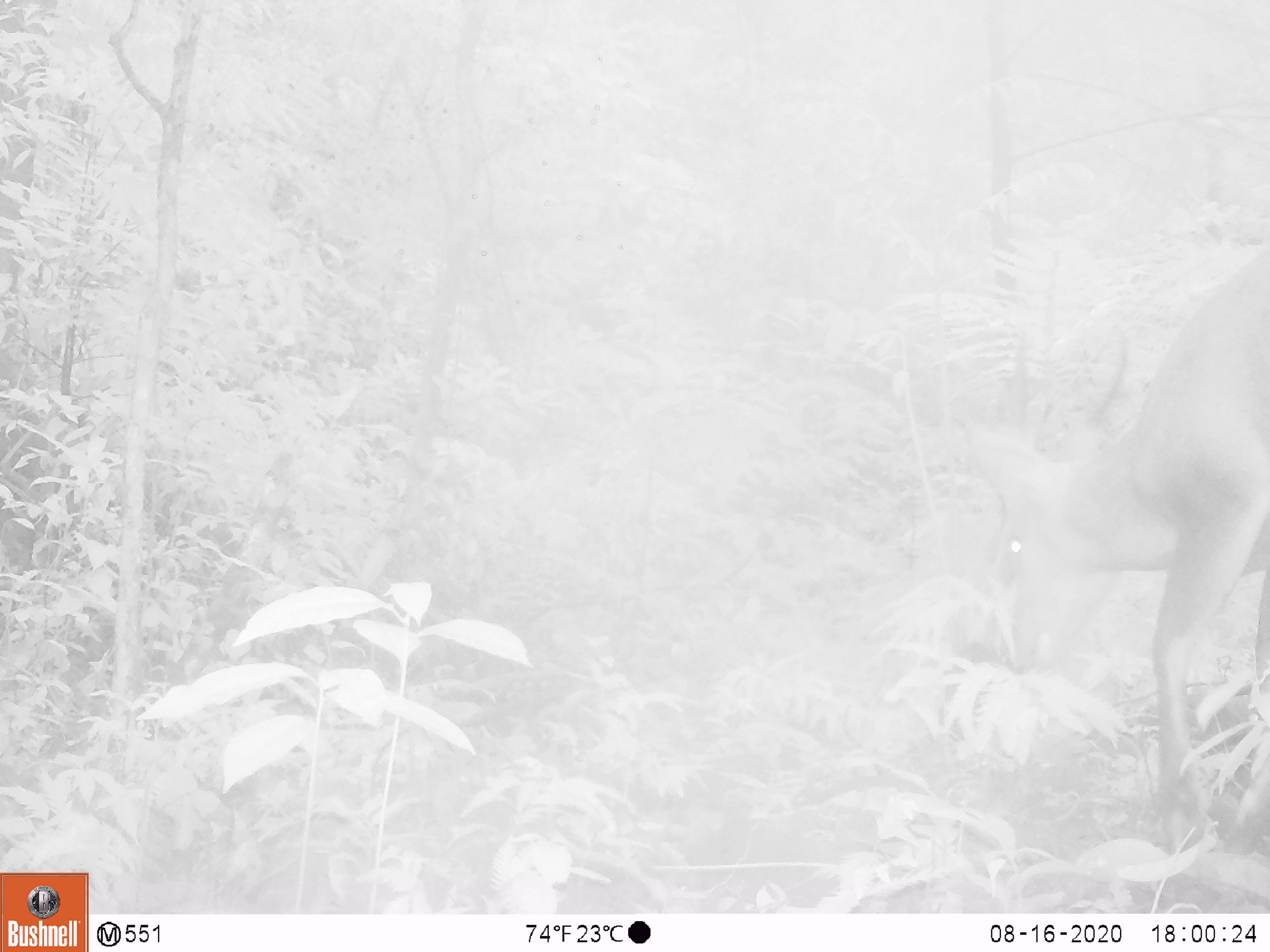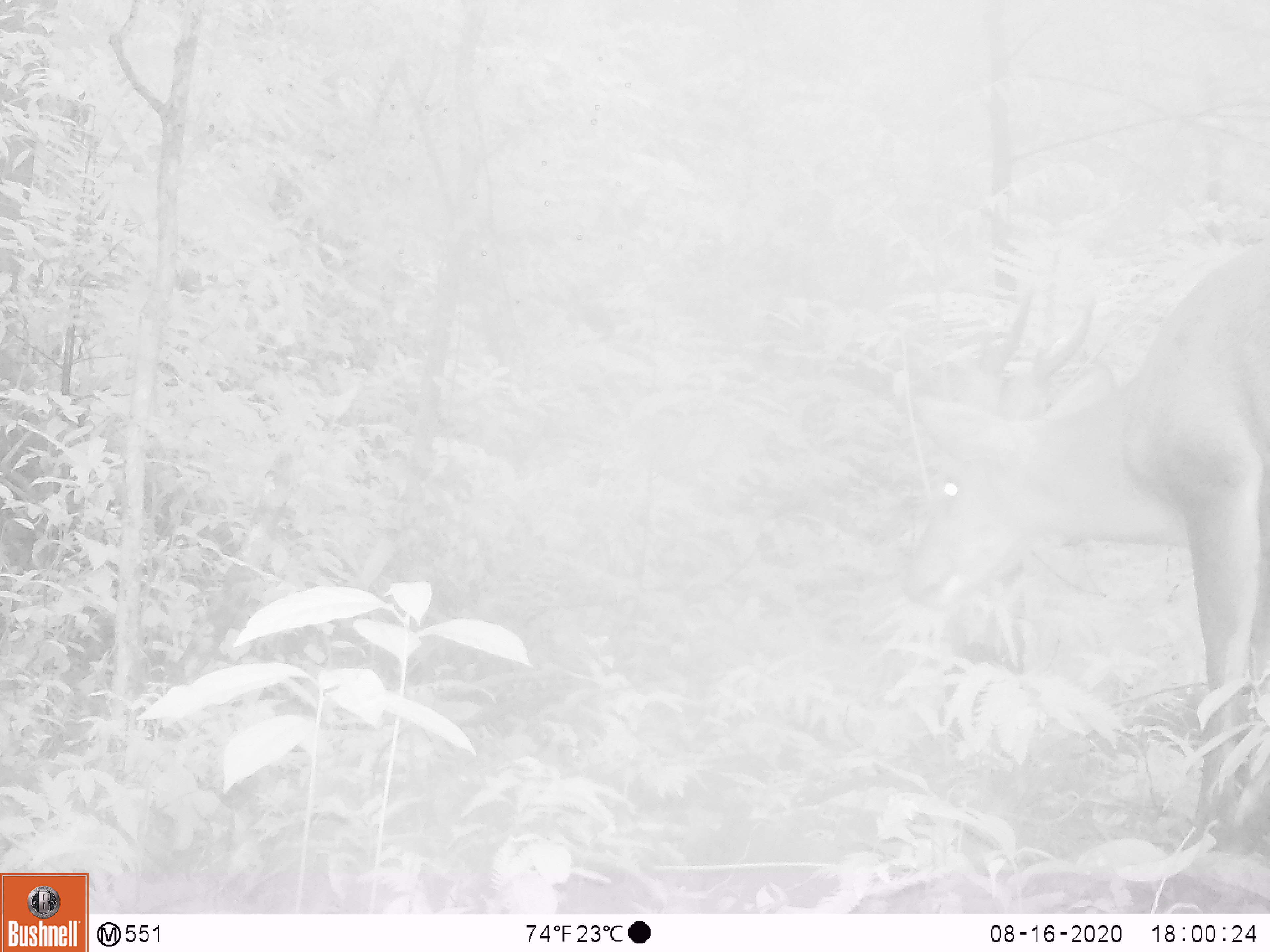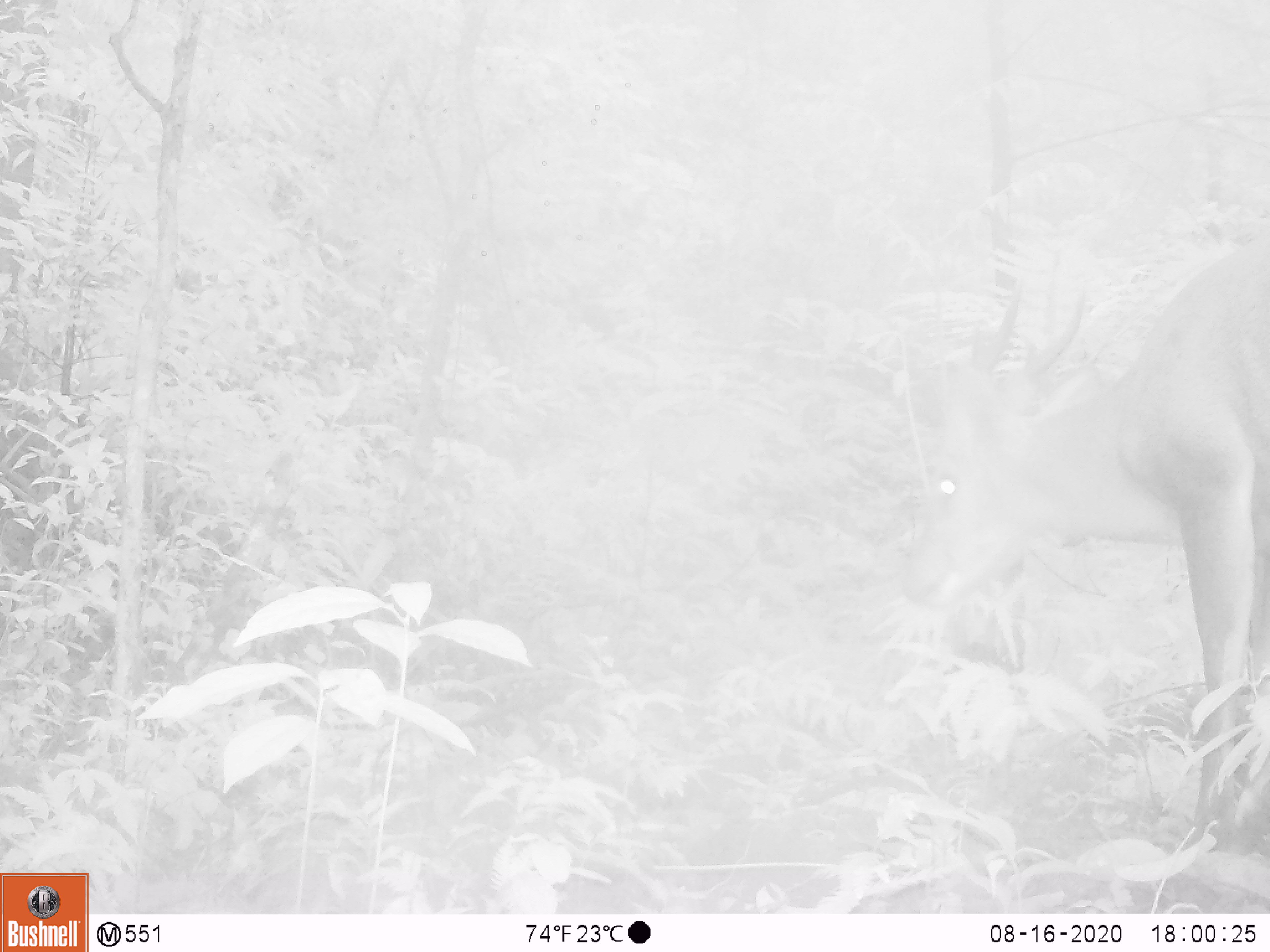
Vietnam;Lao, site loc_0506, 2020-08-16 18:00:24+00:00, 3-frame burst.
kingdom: Animalia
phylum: Chordata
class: Mammalia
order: Artiodactyla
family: Cervidae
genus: Muntiacus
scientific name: Muntiacus vuquangensis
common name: large-antlered muntjac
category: large antlered muntjac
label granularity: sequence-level